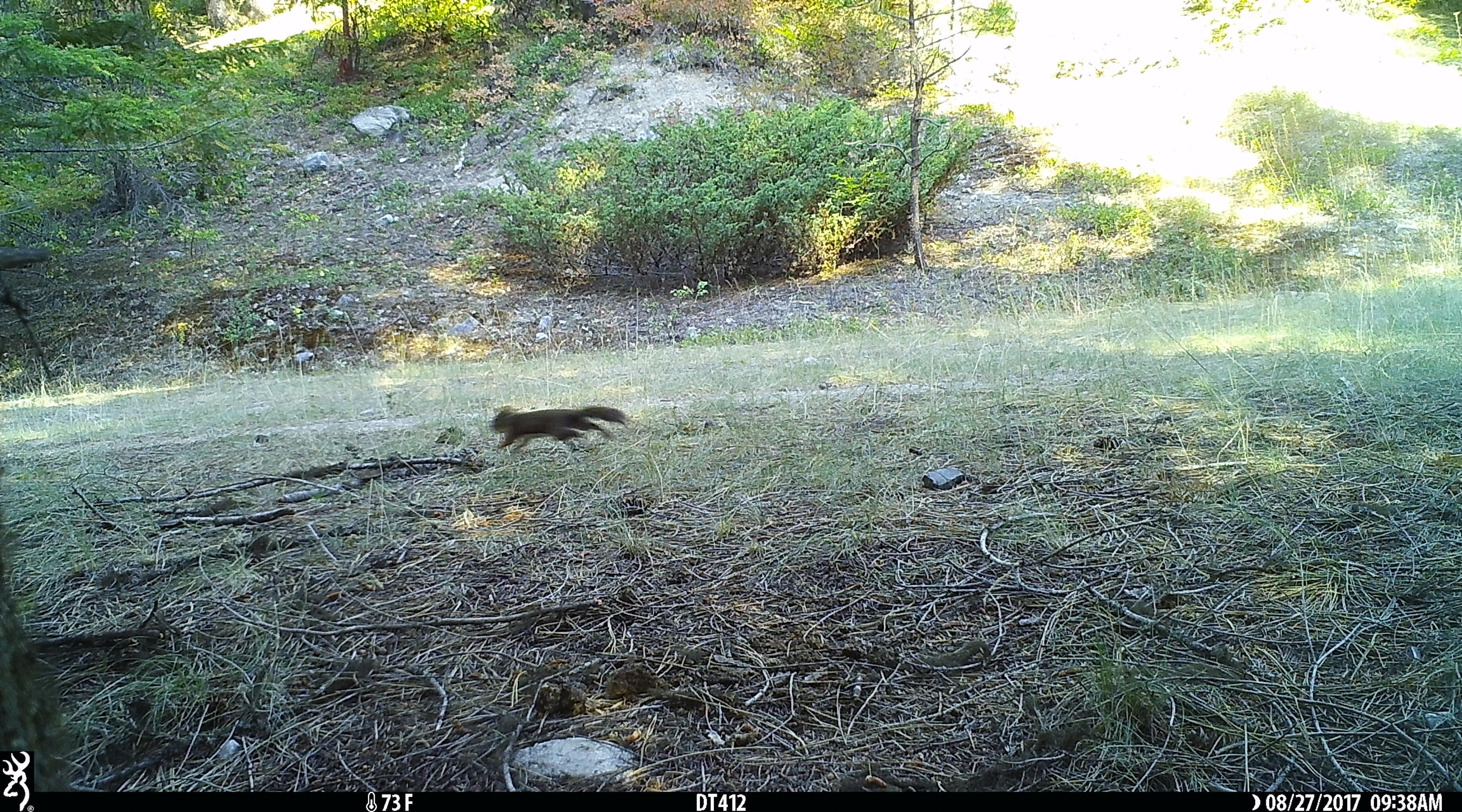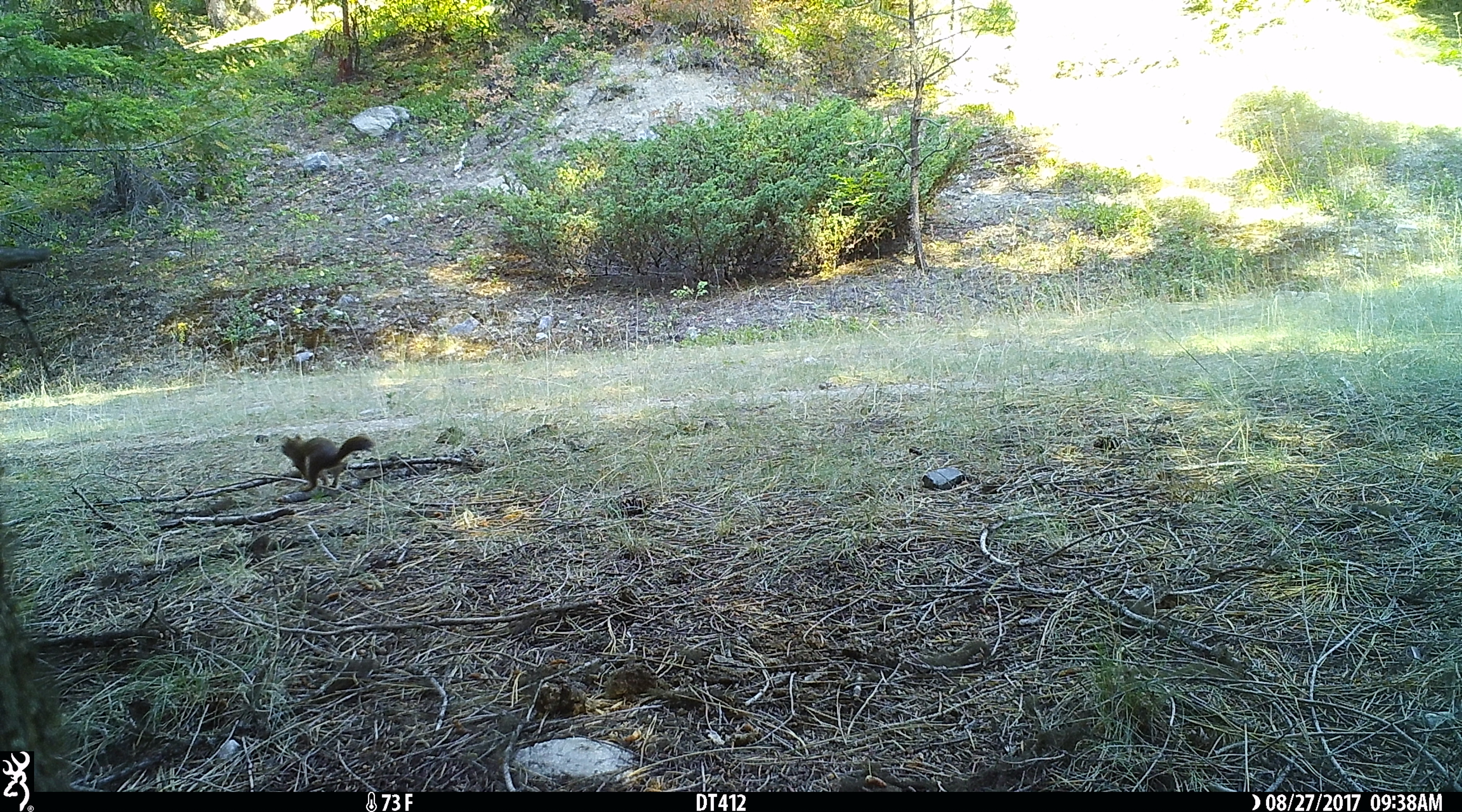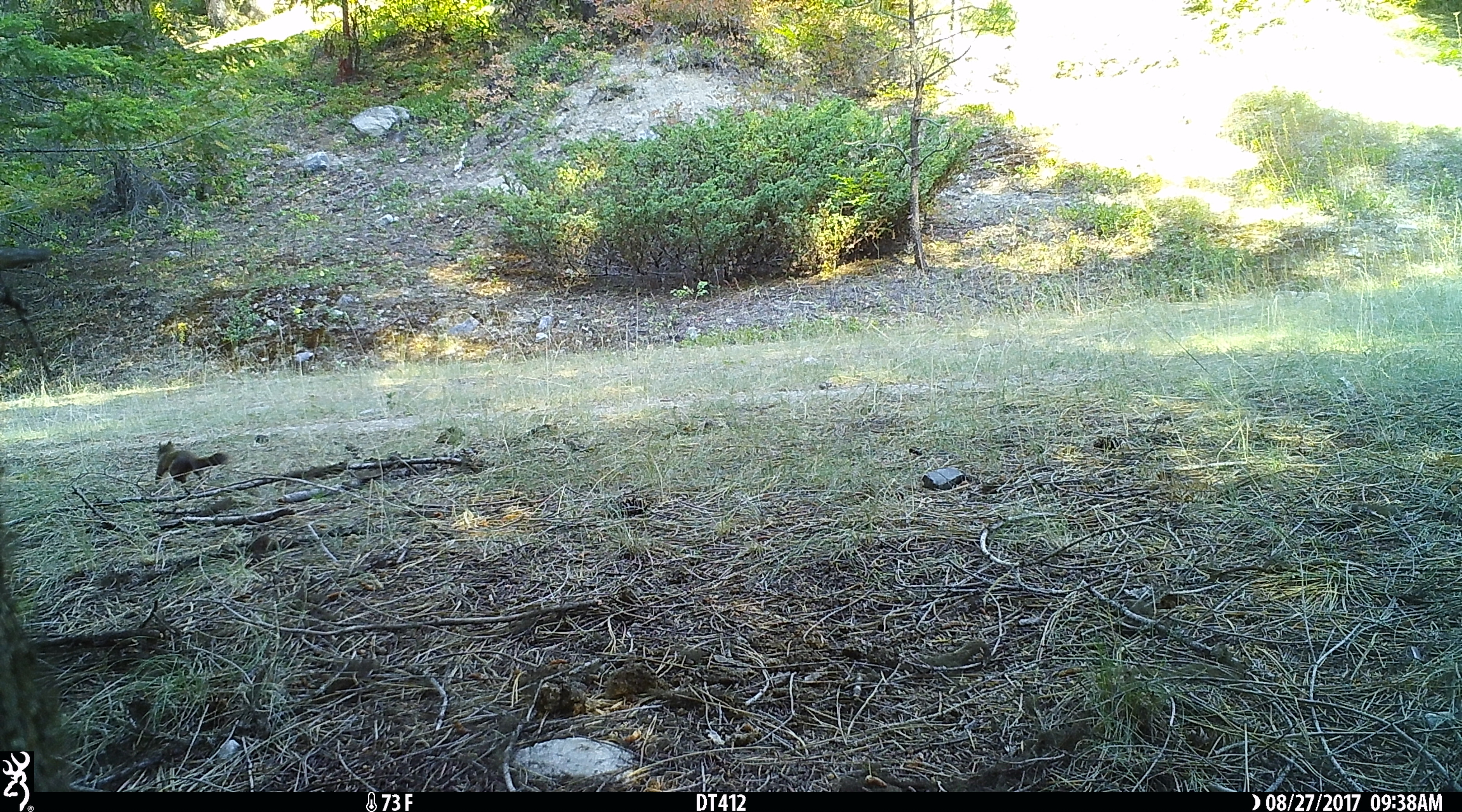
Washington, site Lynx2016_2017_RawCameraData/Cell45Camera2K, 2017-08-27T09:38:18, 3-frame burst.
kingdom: Animalia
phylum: Chordata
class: Mammalia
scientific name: Mammalia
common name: small mammal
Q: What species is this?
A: Small mammal (Mammalia).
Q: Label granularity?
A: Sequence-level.